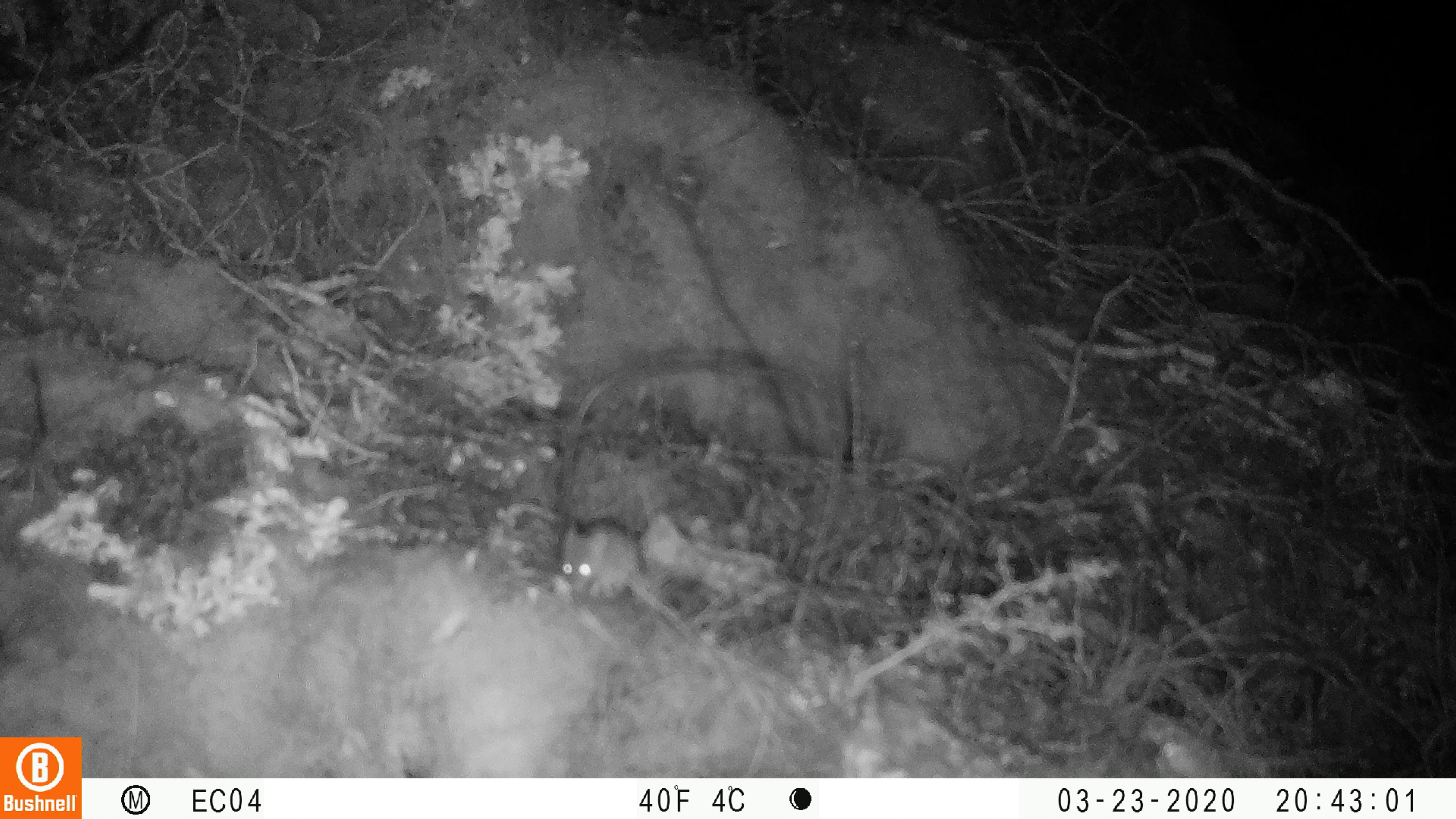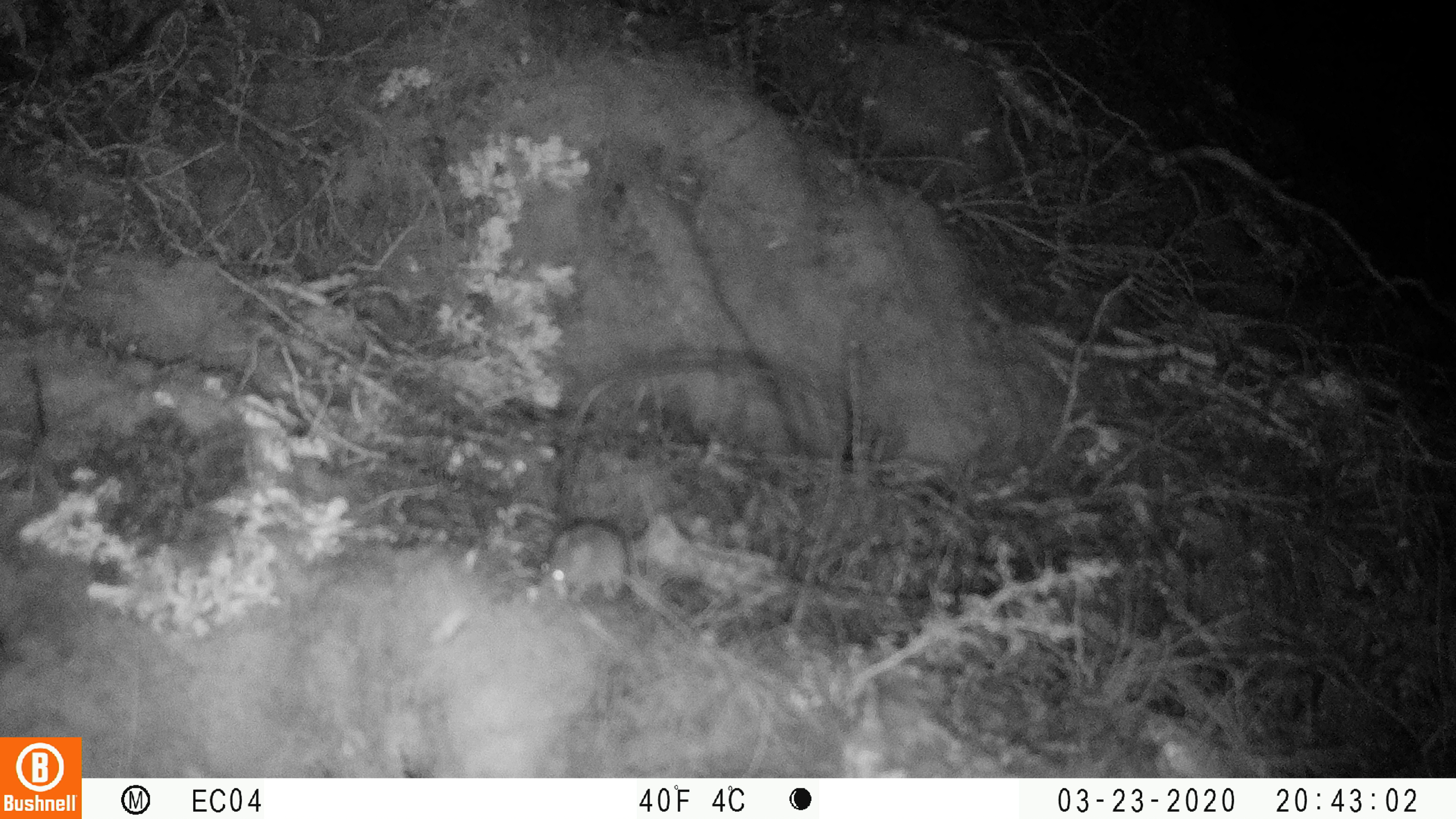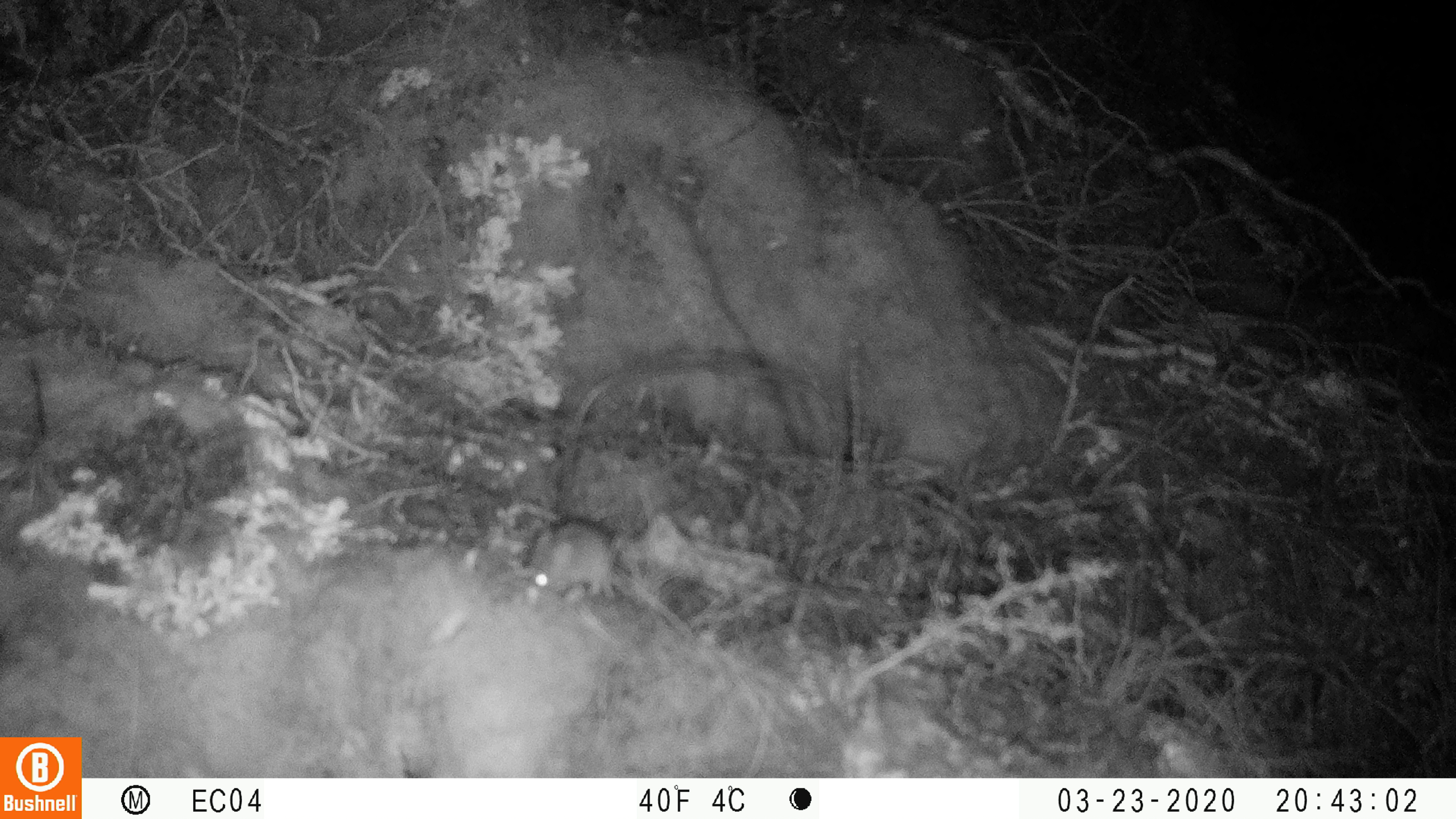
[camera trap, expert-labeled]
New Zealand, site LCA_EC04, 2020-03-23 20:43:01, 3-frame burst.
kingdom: Animalia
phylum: Chordata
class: Mammalia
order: Rodentia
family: Muridae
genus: Mus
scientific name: Mus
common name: mouse